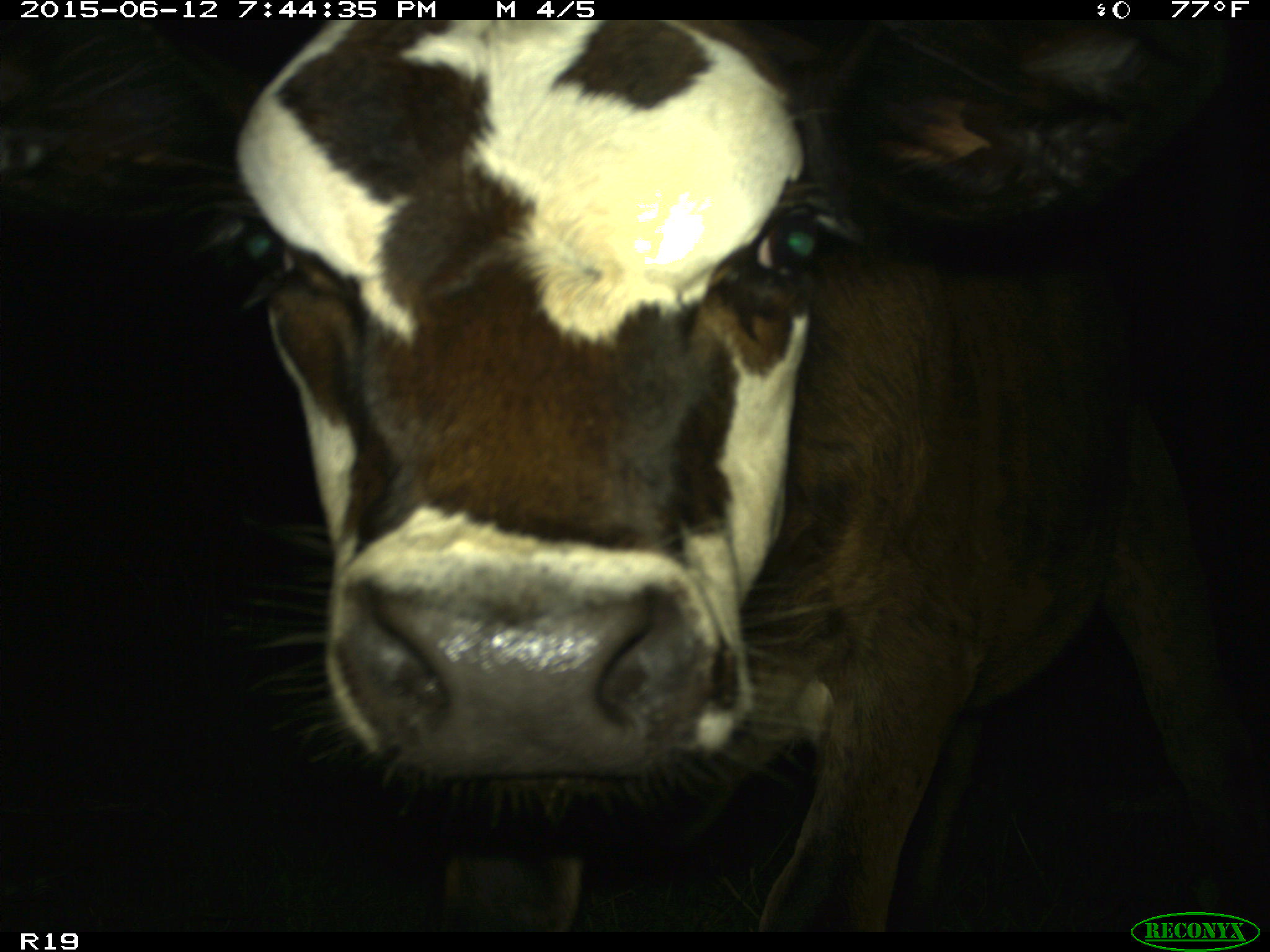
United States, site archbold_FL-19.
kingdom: Animalia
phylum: Chordata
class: Mammalia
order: Artiodactyla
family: Bovidae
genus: Bos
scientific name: Bos taurus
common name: domestic cow